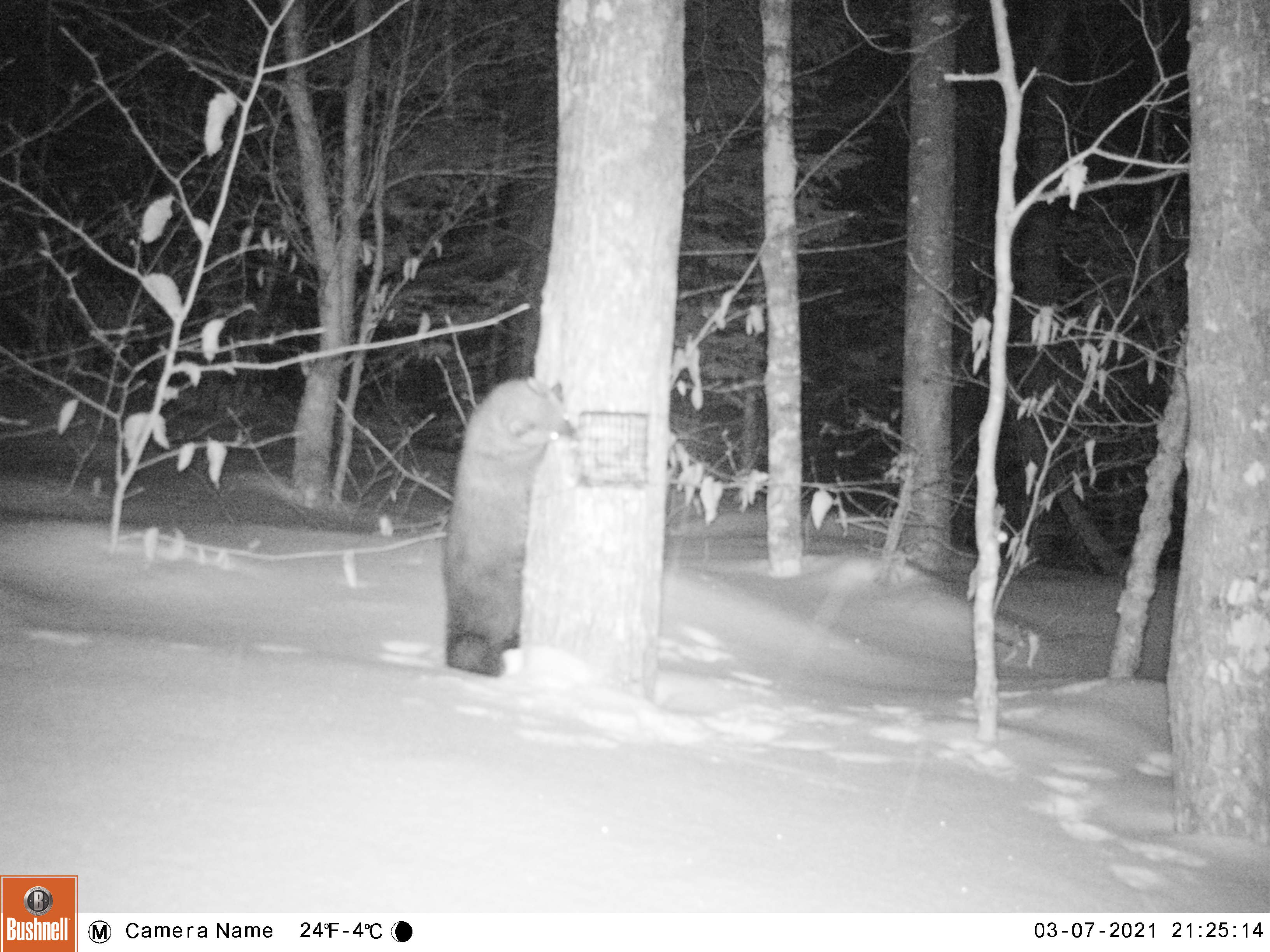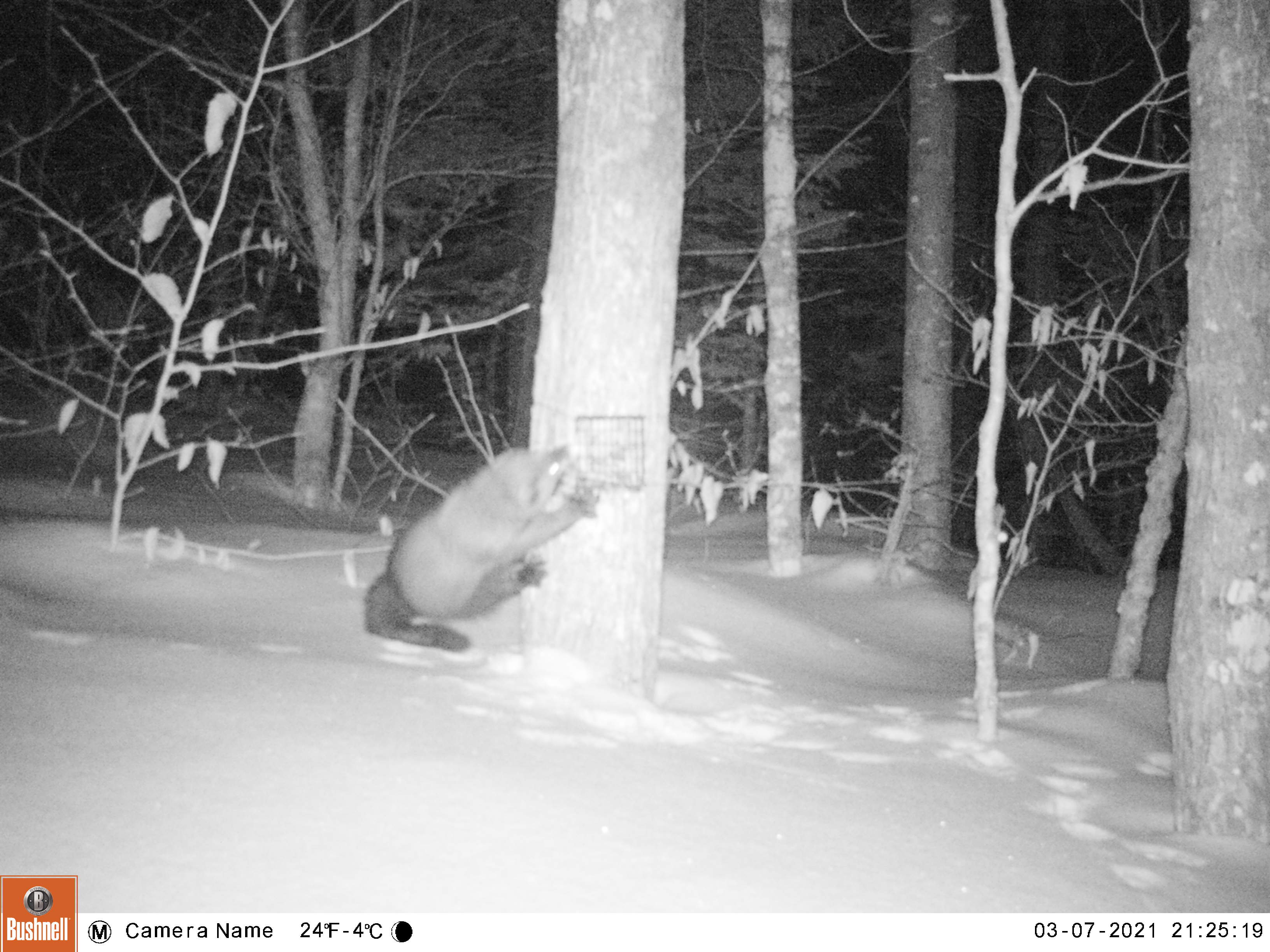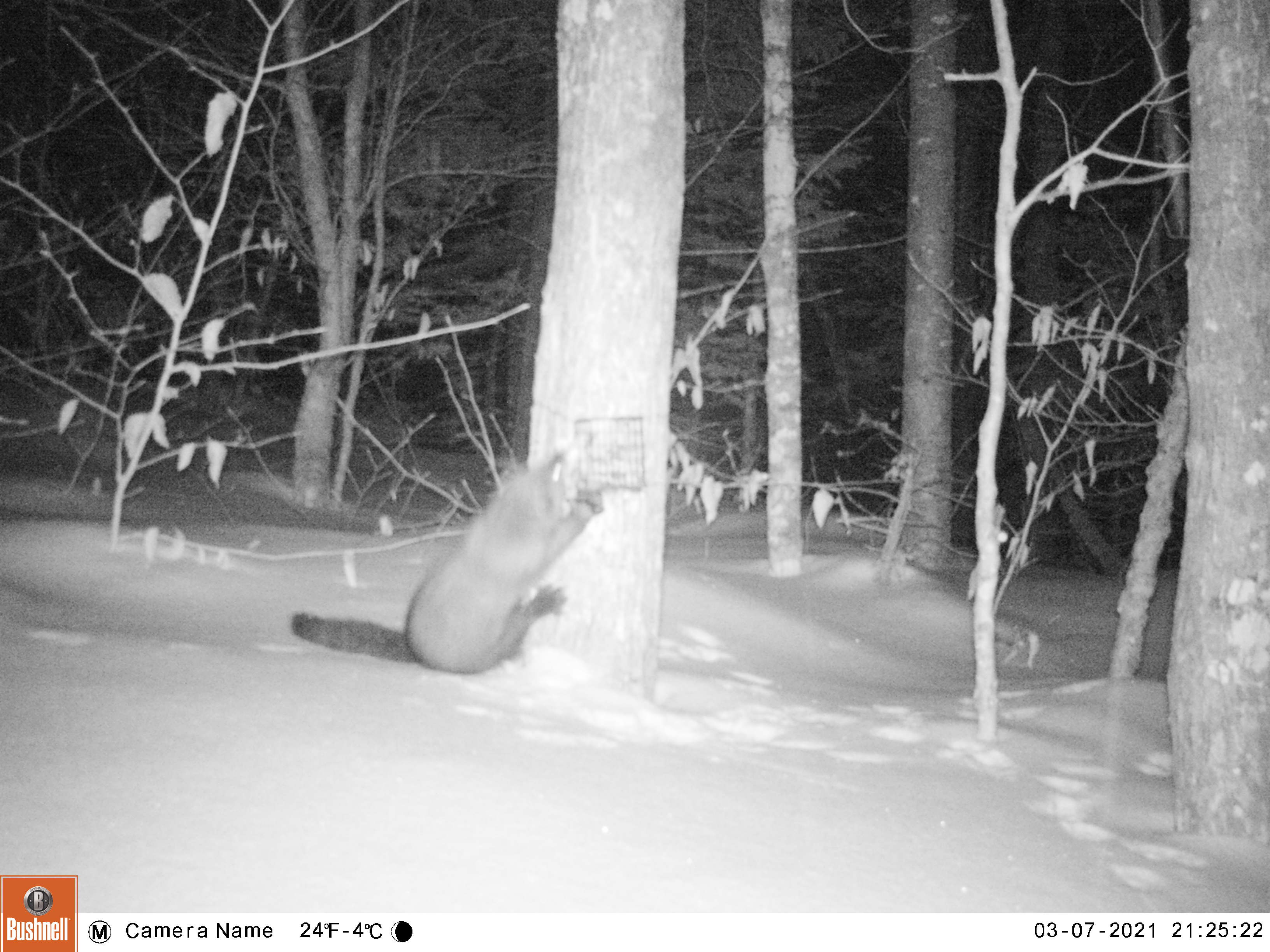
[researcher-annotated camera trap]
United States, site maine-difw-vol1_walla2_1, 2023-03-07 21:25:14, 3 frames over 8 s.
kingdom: Animalia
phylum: Chordata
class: Mammalia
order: Carnivora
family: Mustelidae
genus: Pekania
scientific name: Pekania pennanti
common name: fisher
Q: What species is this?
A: Fisher (Pekania pennanti).